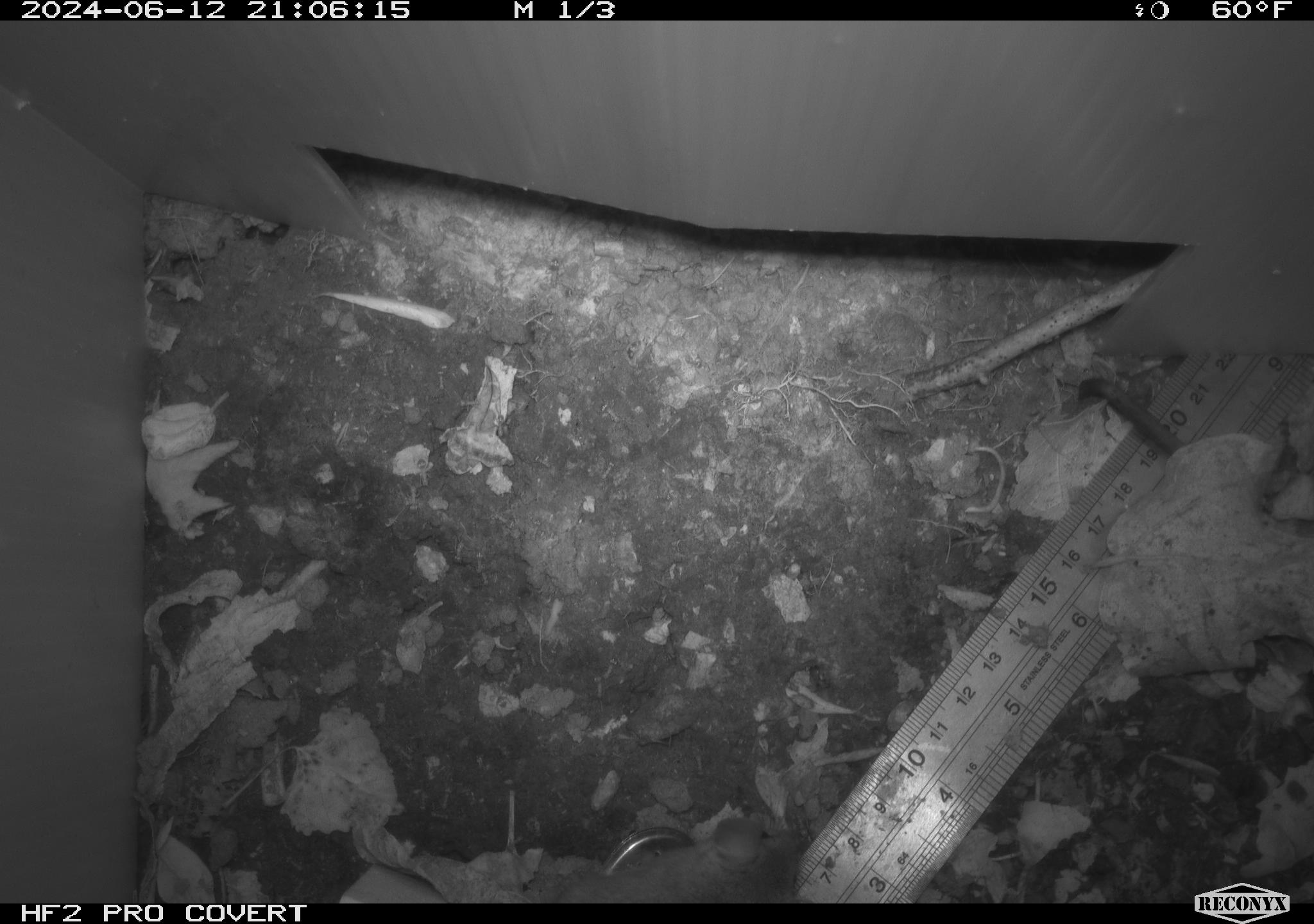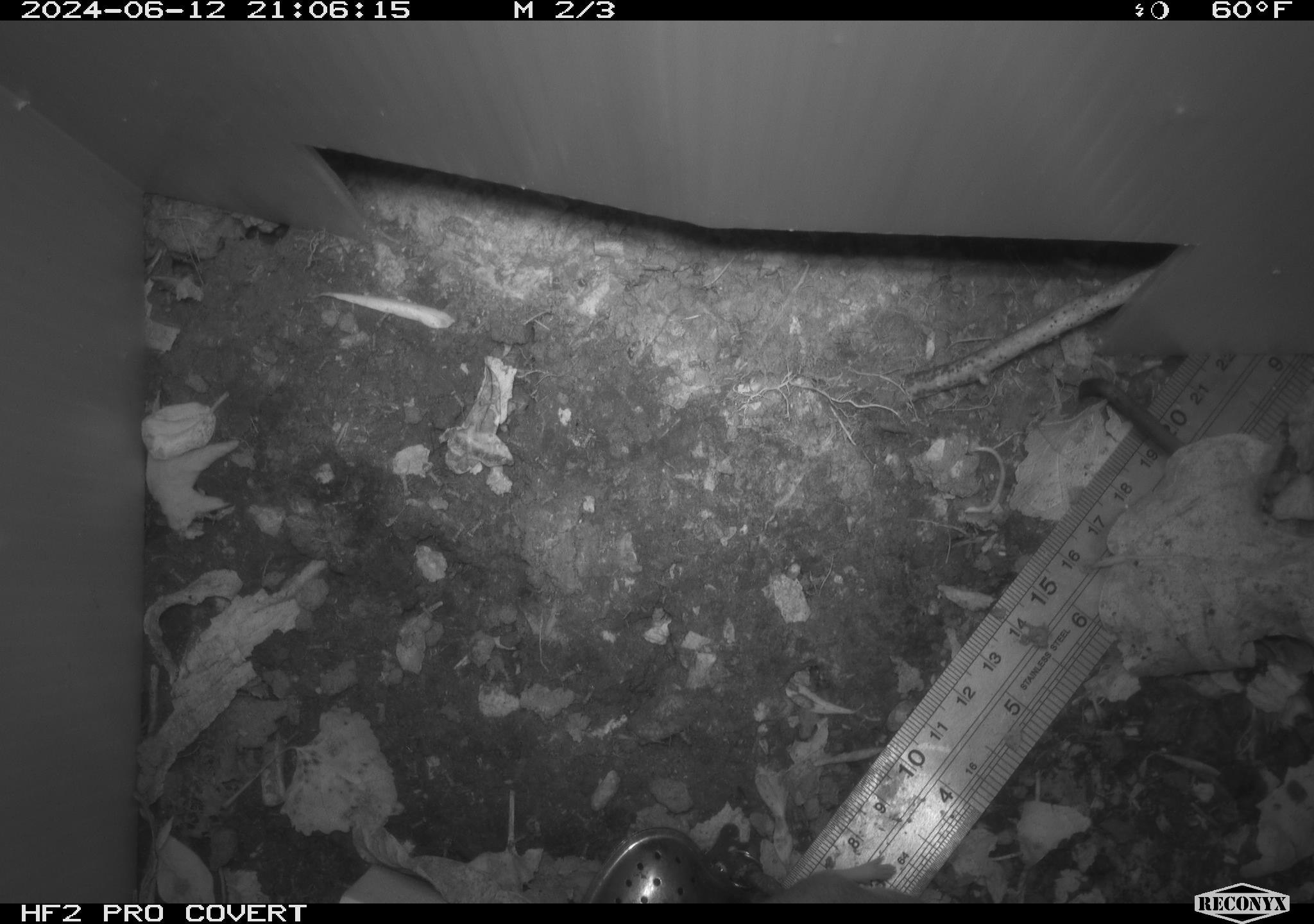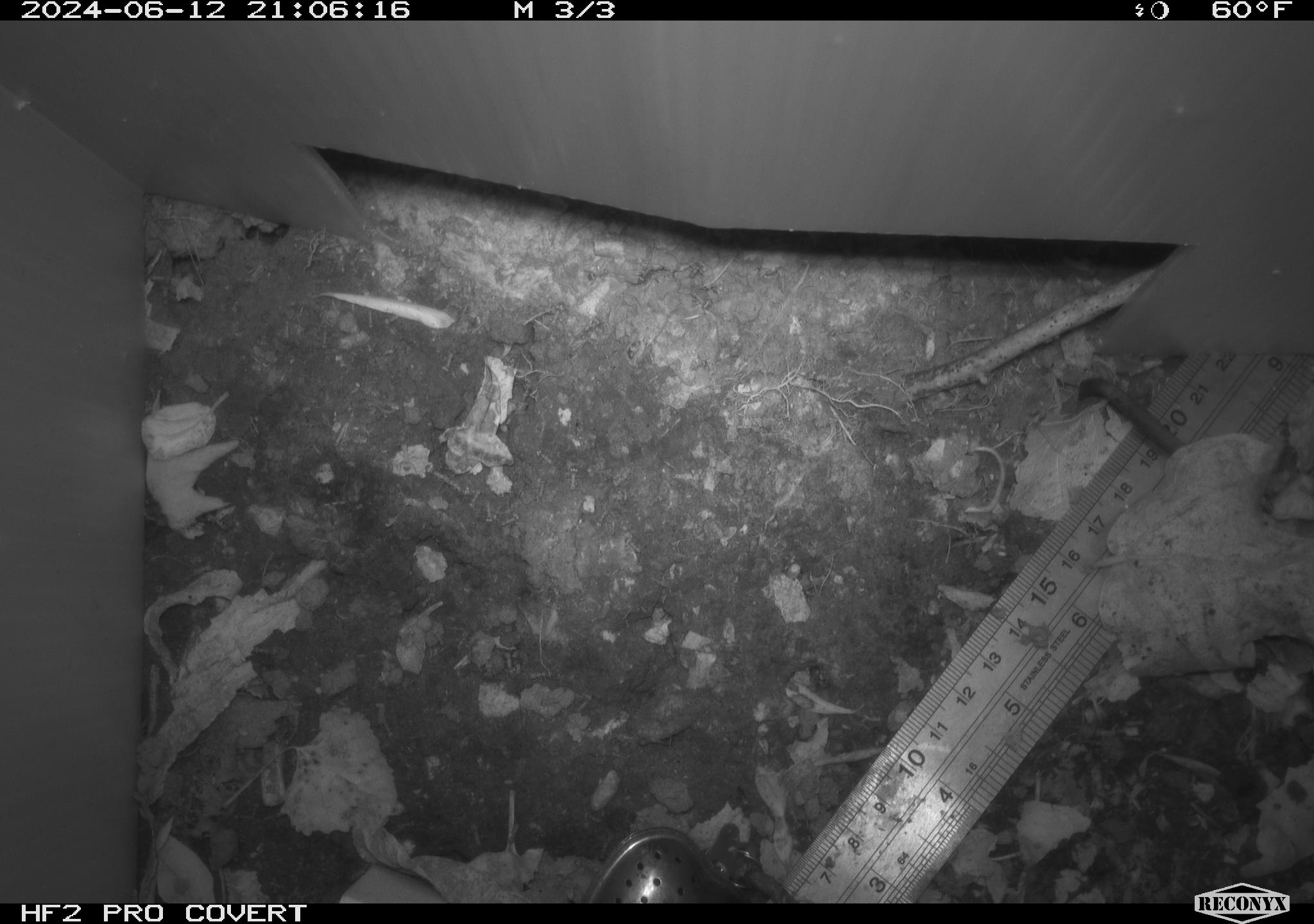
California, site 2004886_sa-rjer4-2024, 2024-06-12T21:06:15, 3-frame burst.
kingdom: Animalia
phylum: Chordata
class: Mammalia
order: Rodentia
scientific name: Rodentia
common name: mouse species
Mouse species (Rodentia).